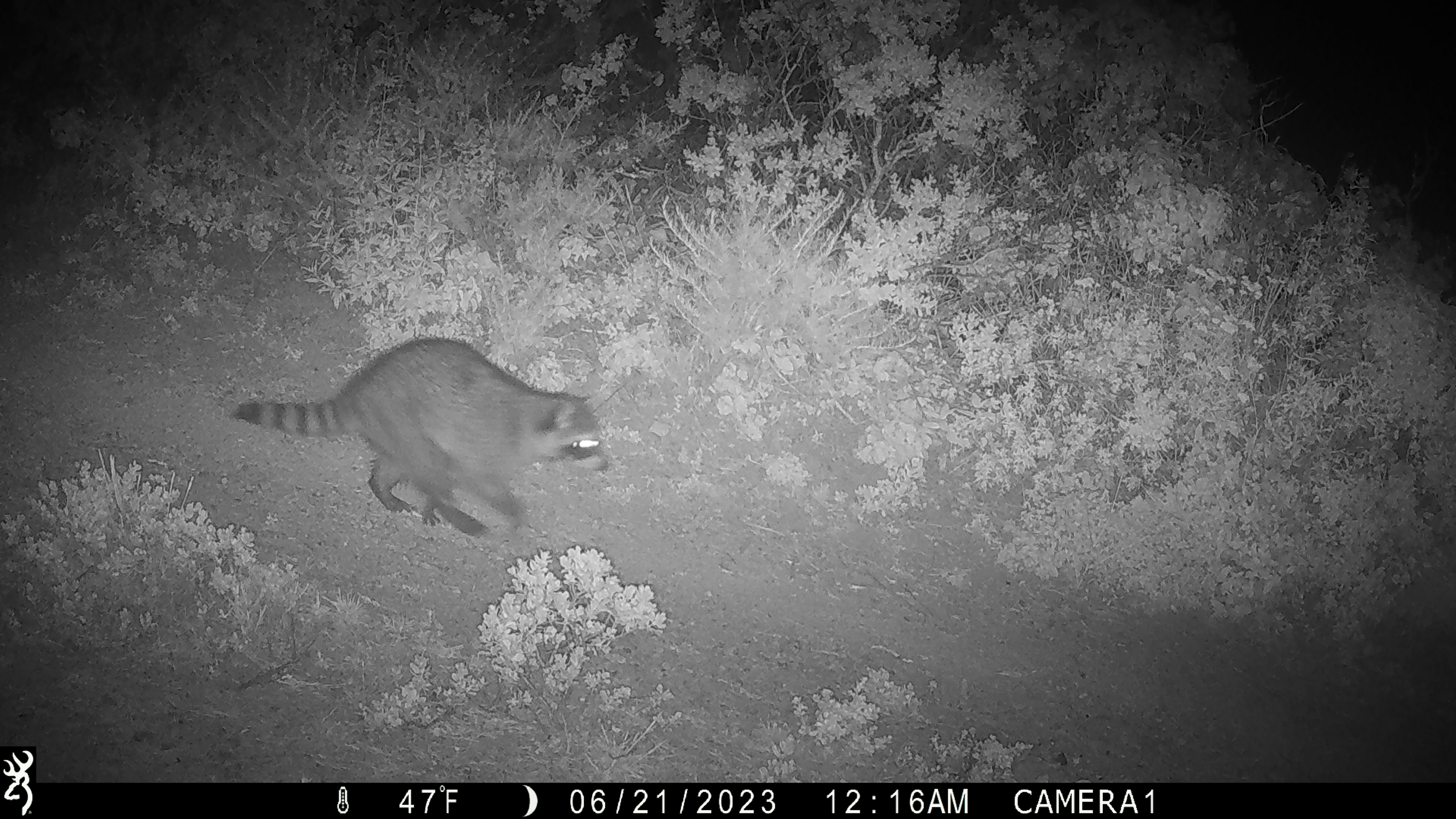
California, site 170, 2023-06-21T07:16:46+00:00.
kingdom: Animalia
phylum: Chordata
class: Mammalia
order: Carnivora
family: Procyonidae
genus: Procyon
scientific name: Procyon lotor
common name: raccoon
Raccoon (Procyon lotor).